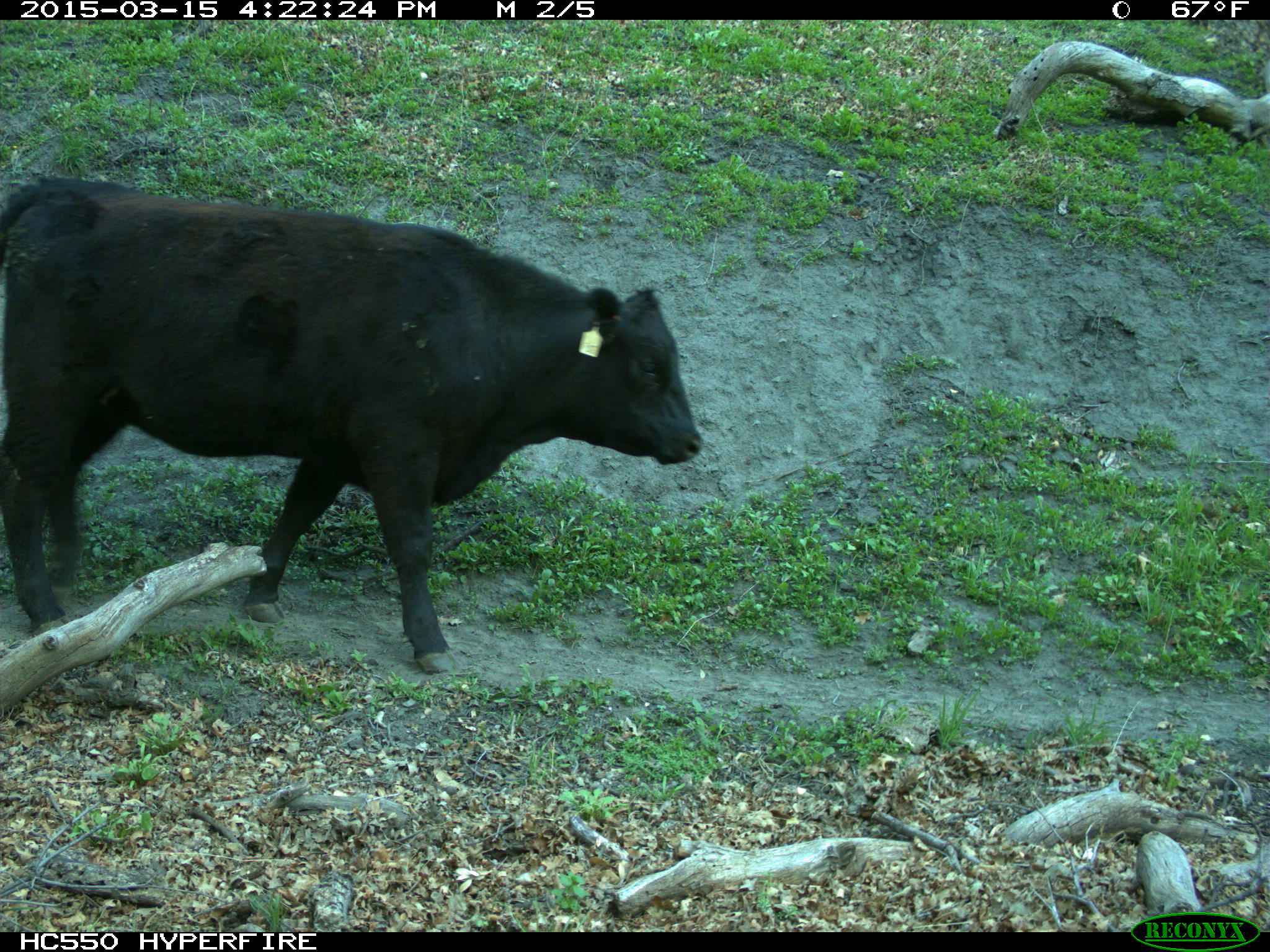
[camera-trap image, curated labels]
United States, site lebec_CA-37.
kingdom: Animalia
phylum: Chordata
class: Mammalia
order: Artiodactyla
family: Bovidae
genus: Bos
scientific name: Bos taurus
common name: domestic cow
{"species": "Bos taurus (domestic cow)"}